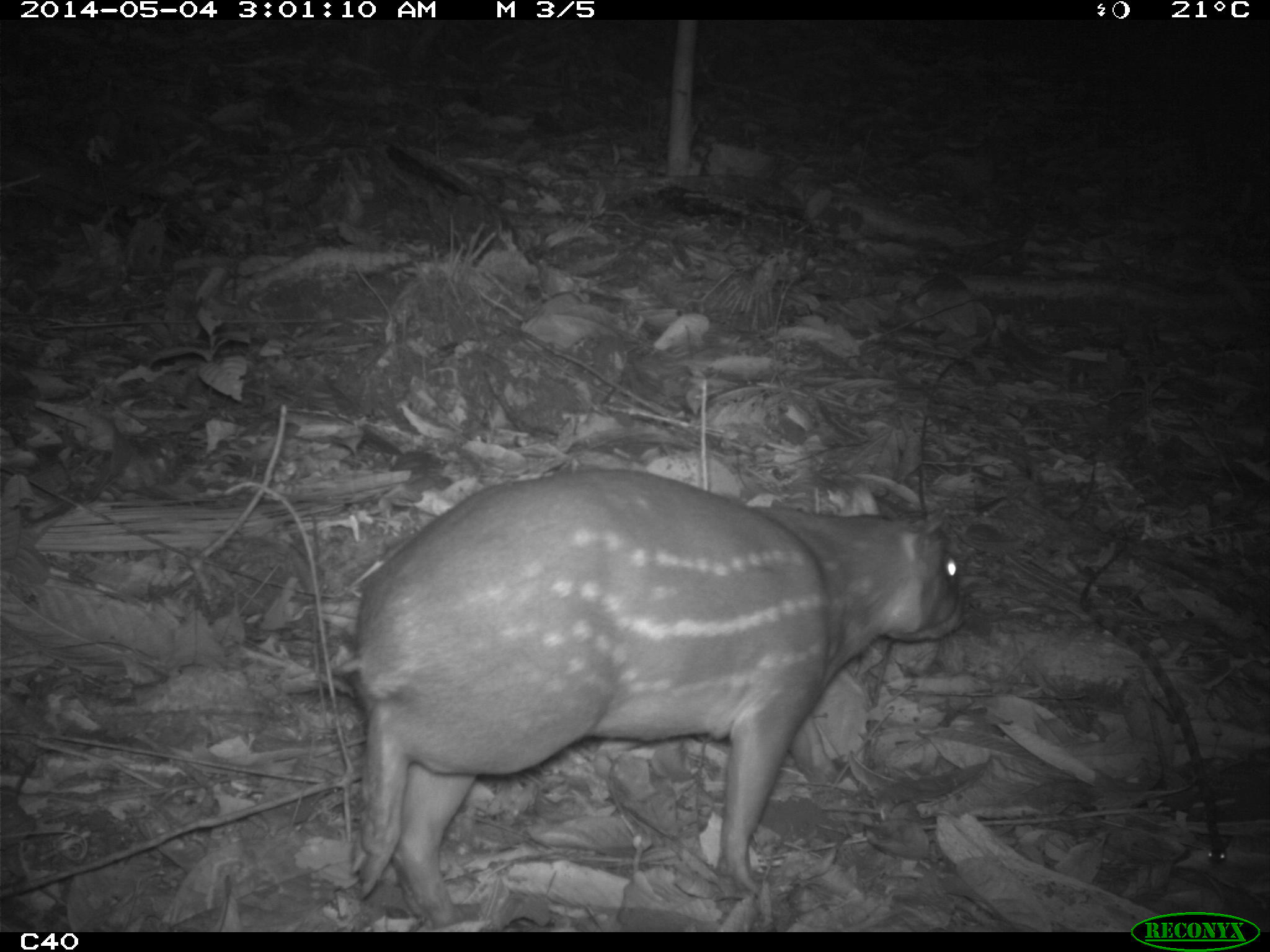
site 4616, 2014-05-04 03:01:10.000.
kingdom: Animalia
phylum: Chordata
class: Mammalia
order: Rodentia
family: Cuniculidae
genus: Cuniculus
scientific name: Cuniculus paca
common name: spotted paca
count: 1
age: adult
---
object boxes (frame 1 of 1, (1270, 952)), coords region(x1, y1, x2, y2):
cuniculus paca: region(332, 464, 968, 931)